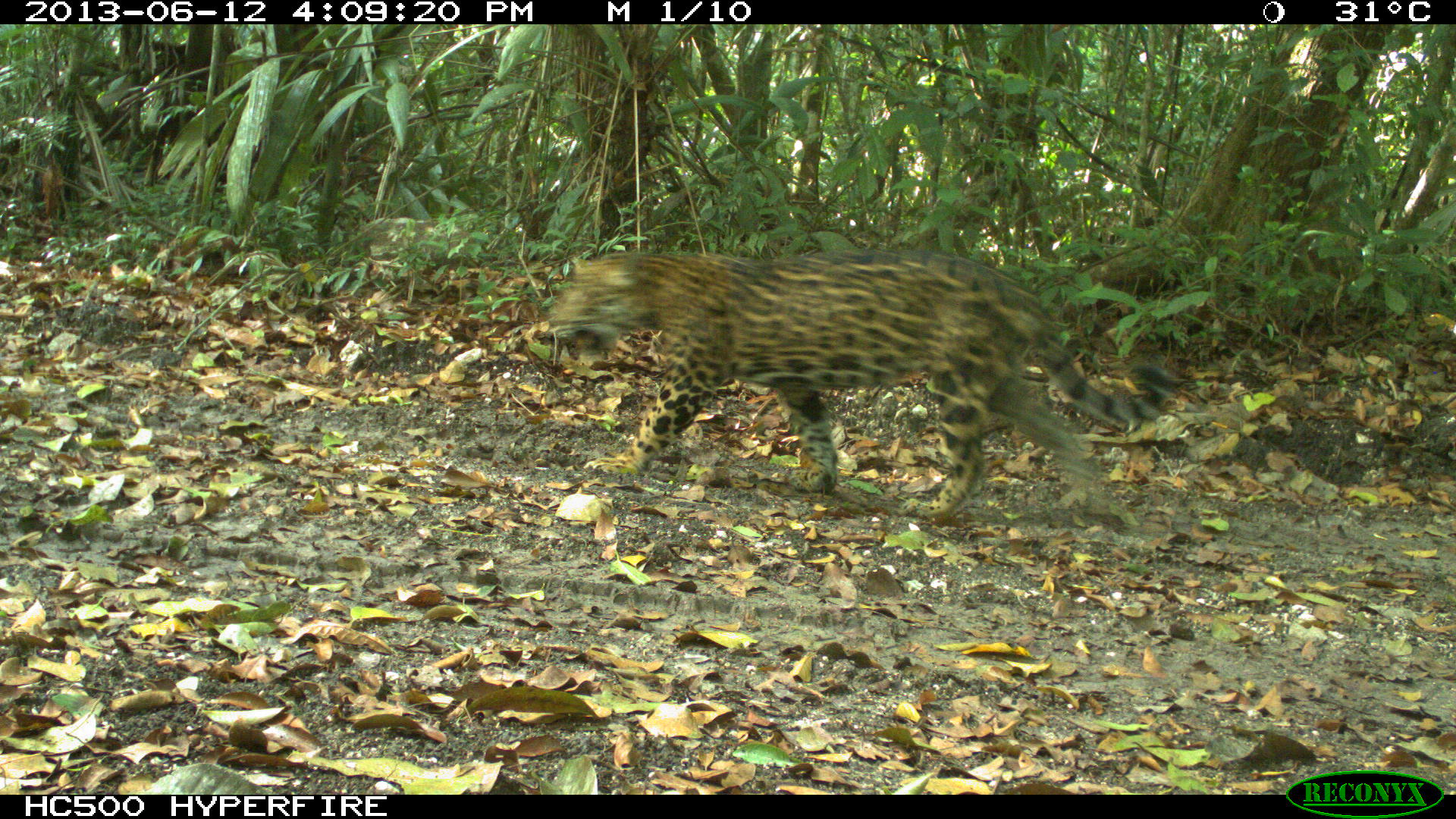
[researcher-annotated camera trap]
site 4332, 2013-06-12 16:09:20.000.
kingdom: Animalia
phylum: Chordata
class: Mammalia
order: Carnivora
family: Felidae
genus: Panthera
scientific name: Panthera onca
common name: jaguar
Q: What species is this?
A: Panthera onca (jaguar).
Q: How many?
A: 1.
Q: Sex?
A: Male.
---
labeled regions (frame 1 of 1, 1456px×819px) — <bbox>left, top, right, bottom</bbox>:
panthera onca: <bbox>539, 248, 1171, 518</bbox>